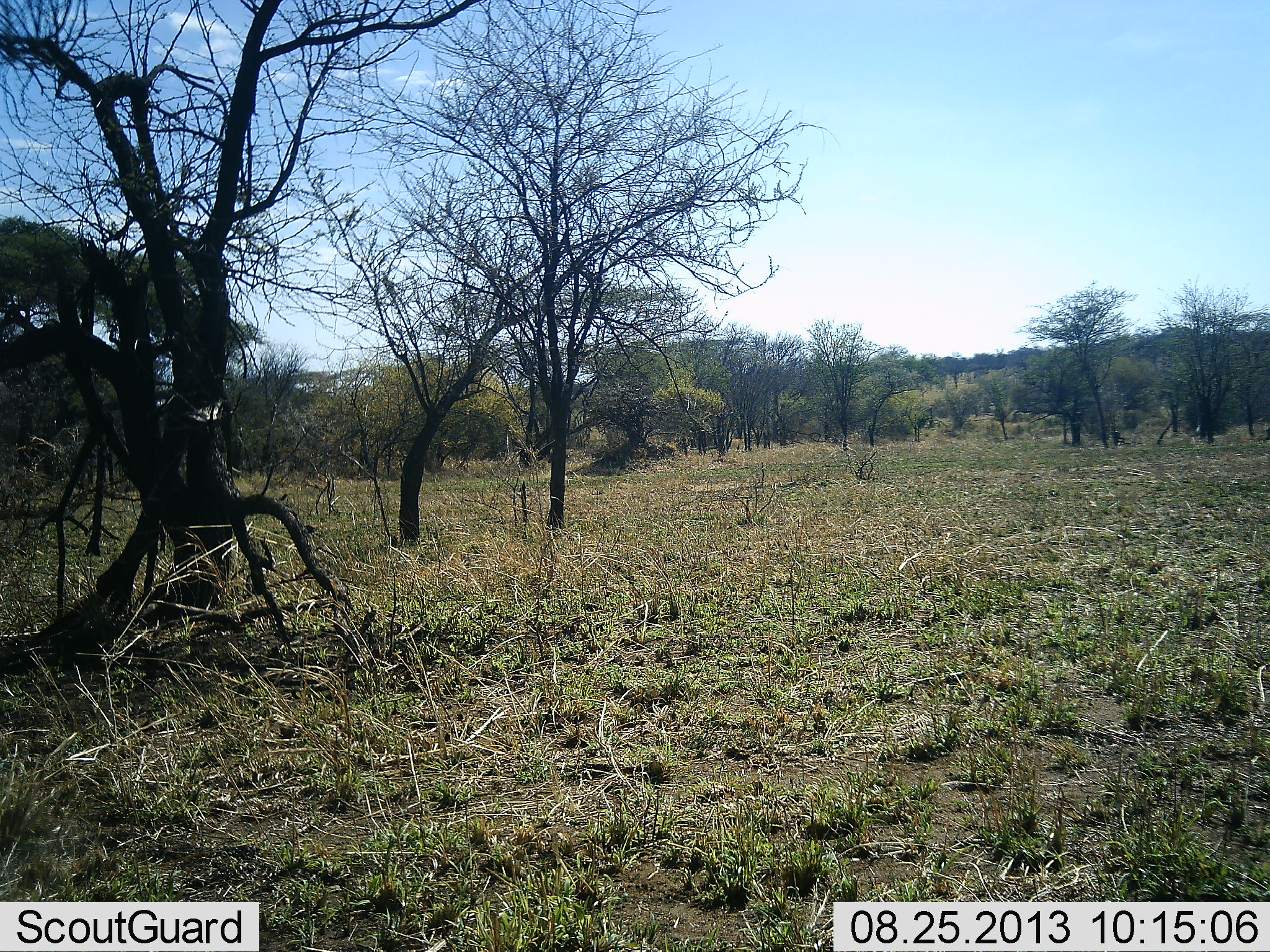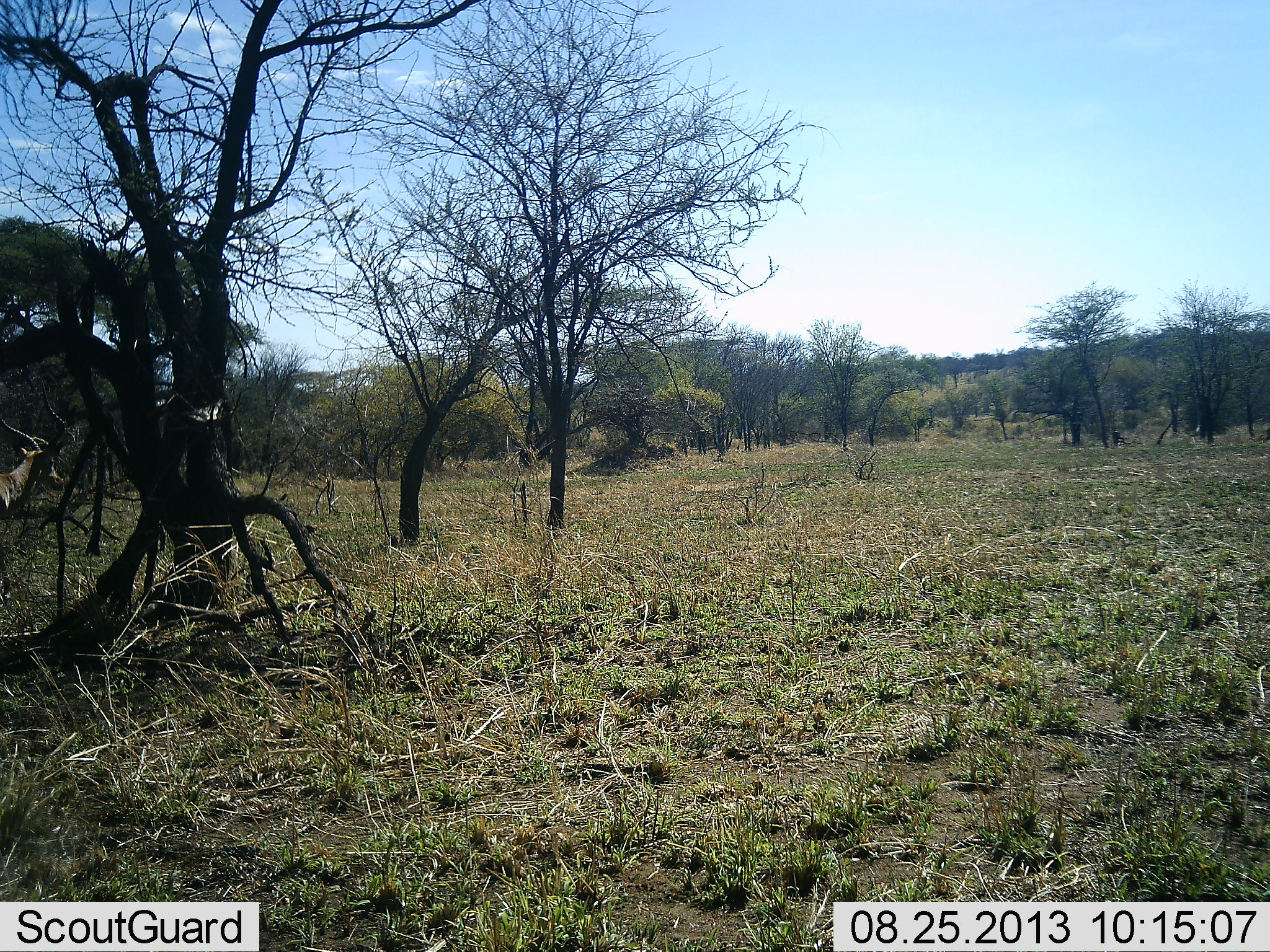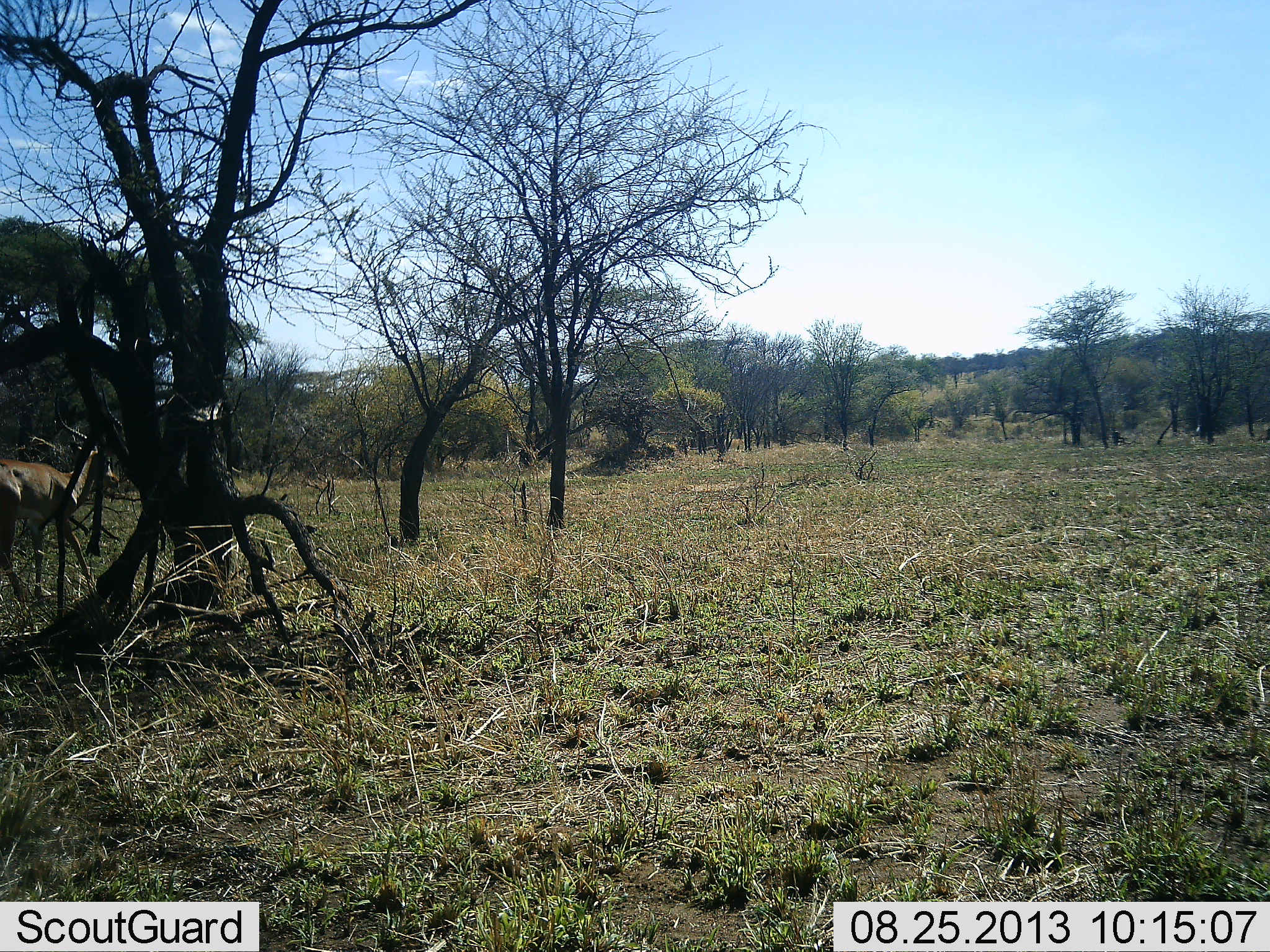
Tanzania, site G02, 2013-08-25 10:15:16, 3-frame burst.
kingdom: Animalia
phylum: Chordata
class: Mammalia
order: Artiodactyla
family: Bovidae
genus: Aepyceros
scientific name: Aepyceros melampus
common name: impala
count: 1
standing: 12%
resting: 0%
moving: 88%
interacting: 0%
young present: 0%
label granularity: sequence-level